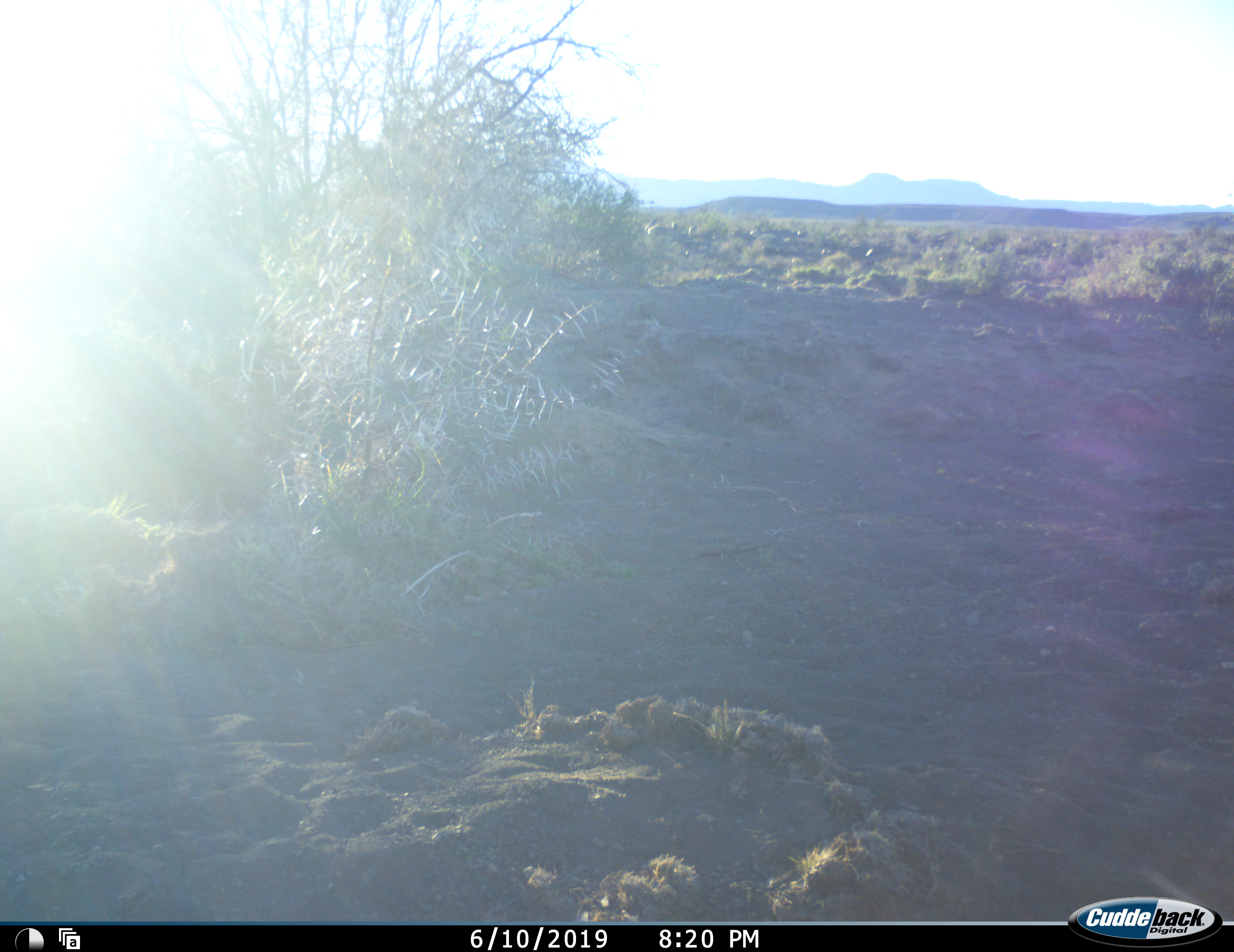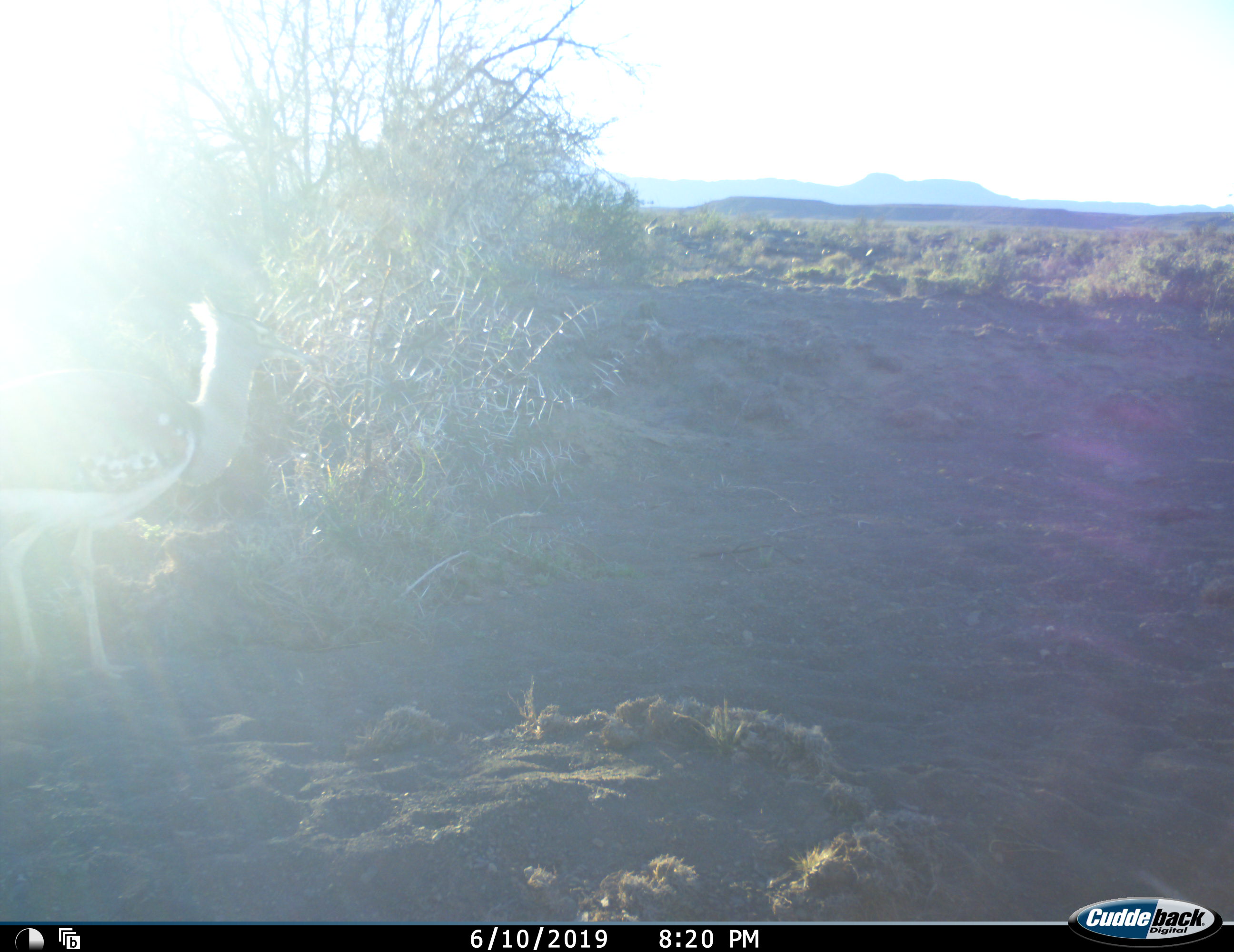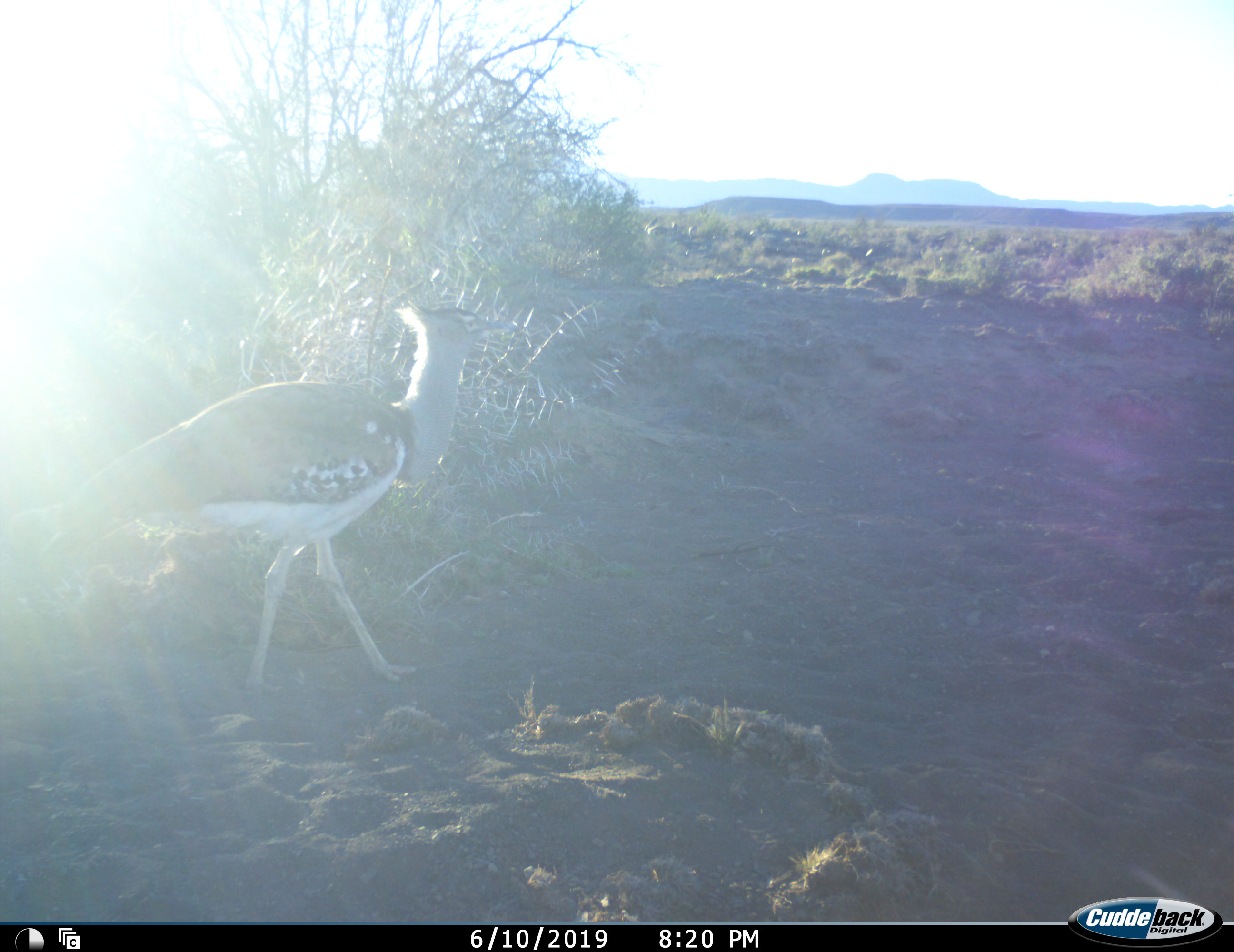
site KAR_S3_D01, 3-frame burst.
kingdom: Animalia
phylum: Chordata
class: Aves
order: Otidiformes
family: Otididae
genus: Ardeotis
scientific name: Ardeotis kori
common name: kori bustard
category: bustardkori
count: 1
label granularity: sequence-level